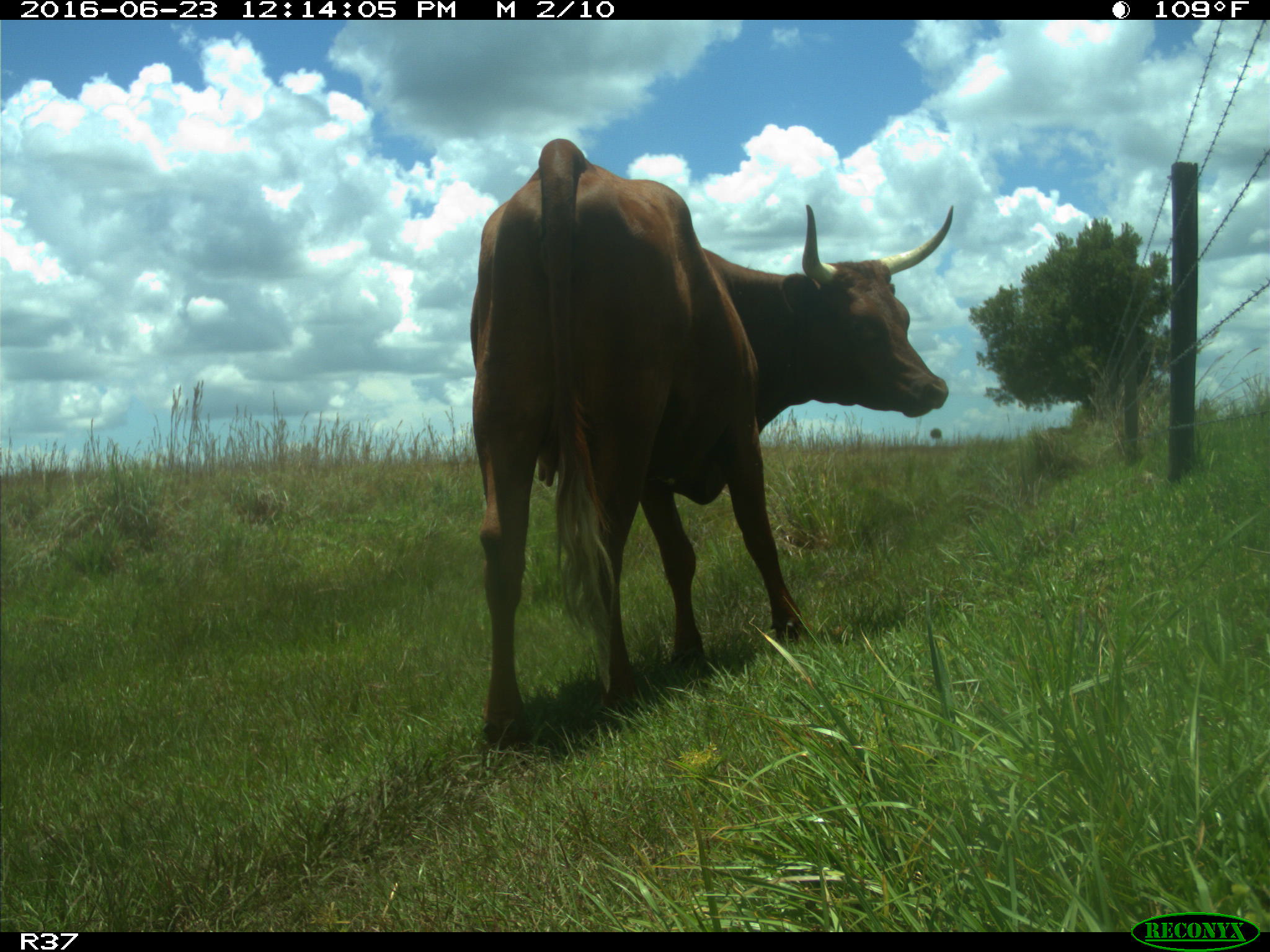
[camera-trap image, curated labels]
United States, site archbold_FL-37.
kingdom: Animalia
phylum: Chordata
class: Mammalia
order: Artiodactyla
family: Bovidae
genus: Bos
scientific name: Bos taurus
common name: domestic cow